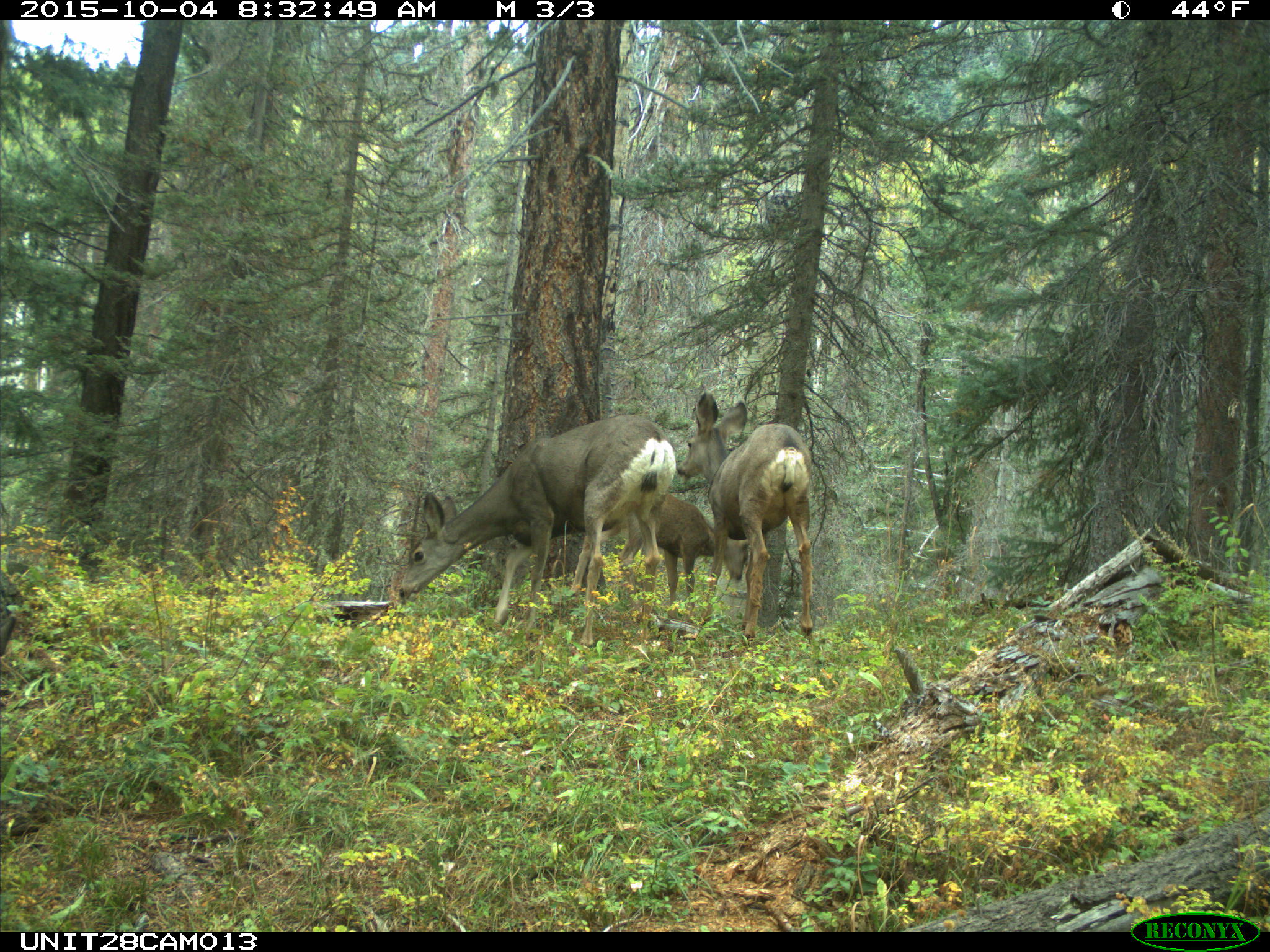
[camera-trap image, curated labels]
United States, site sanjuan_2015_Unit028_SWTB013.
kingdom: Animalia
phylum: Chordata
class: Mammalia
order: Artiodactyla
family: Cervidae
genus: Odocoileus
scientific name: Odocoileus hemionus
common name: mule deer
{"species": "Odocoileus hemionus (mule deer)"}